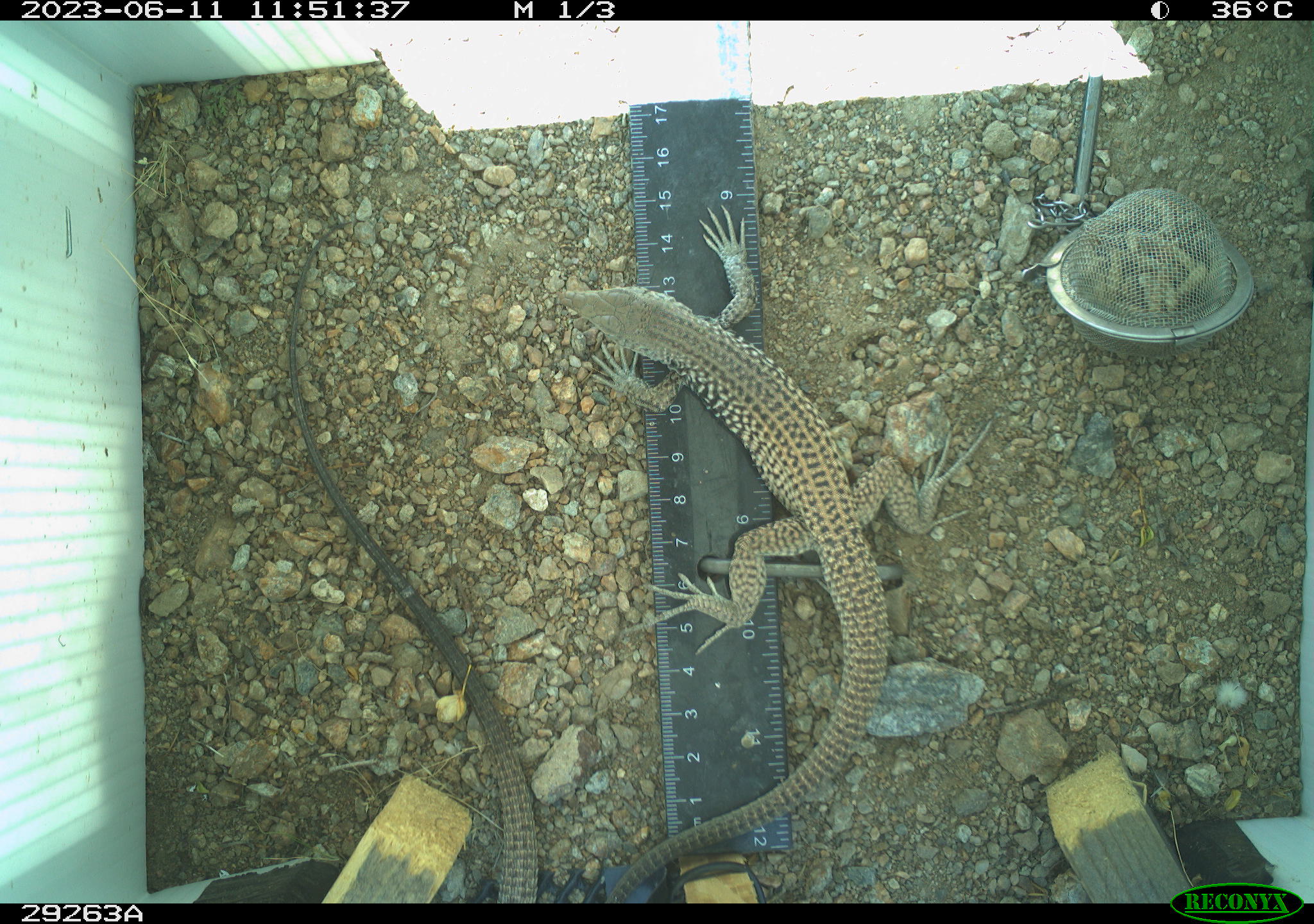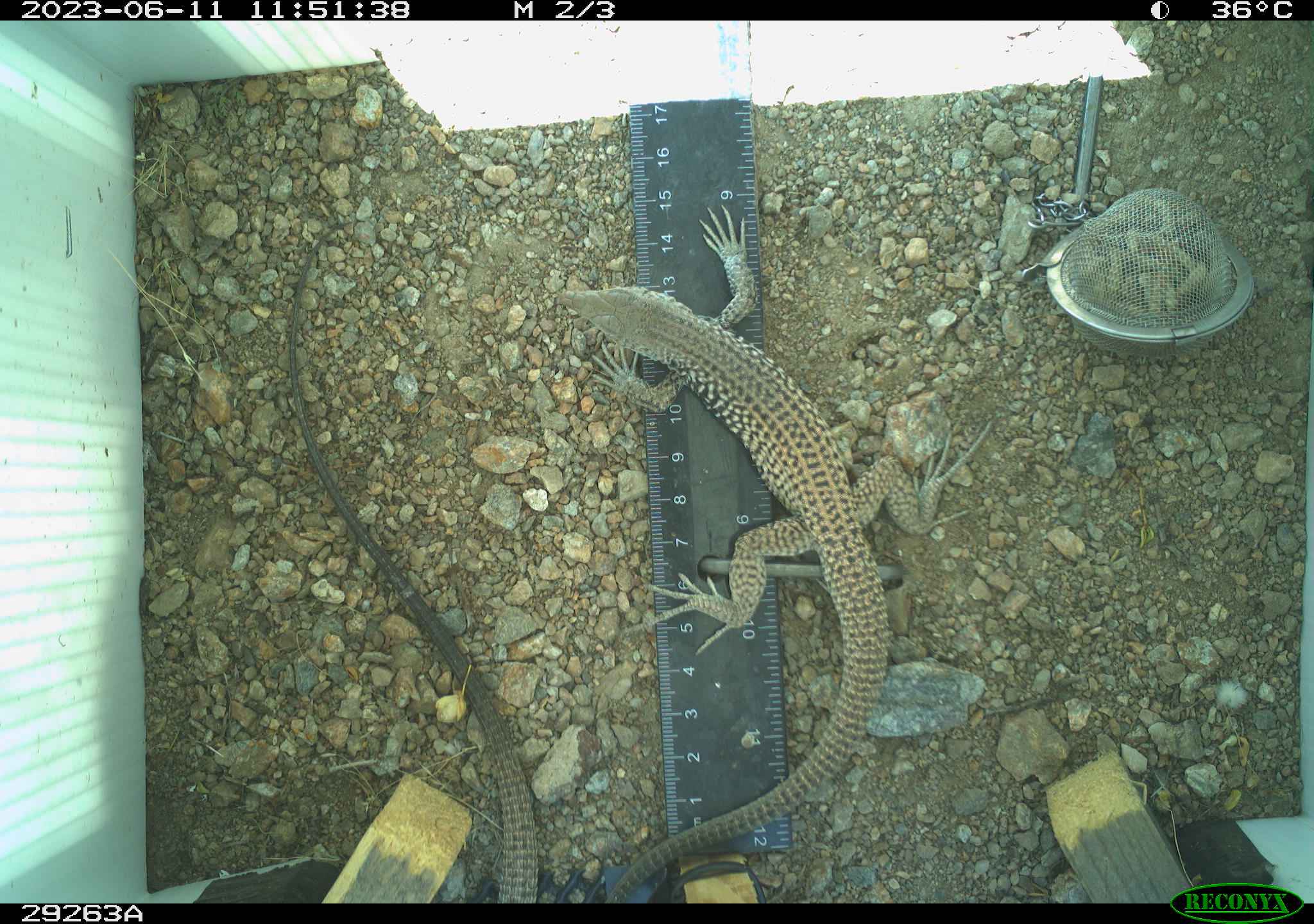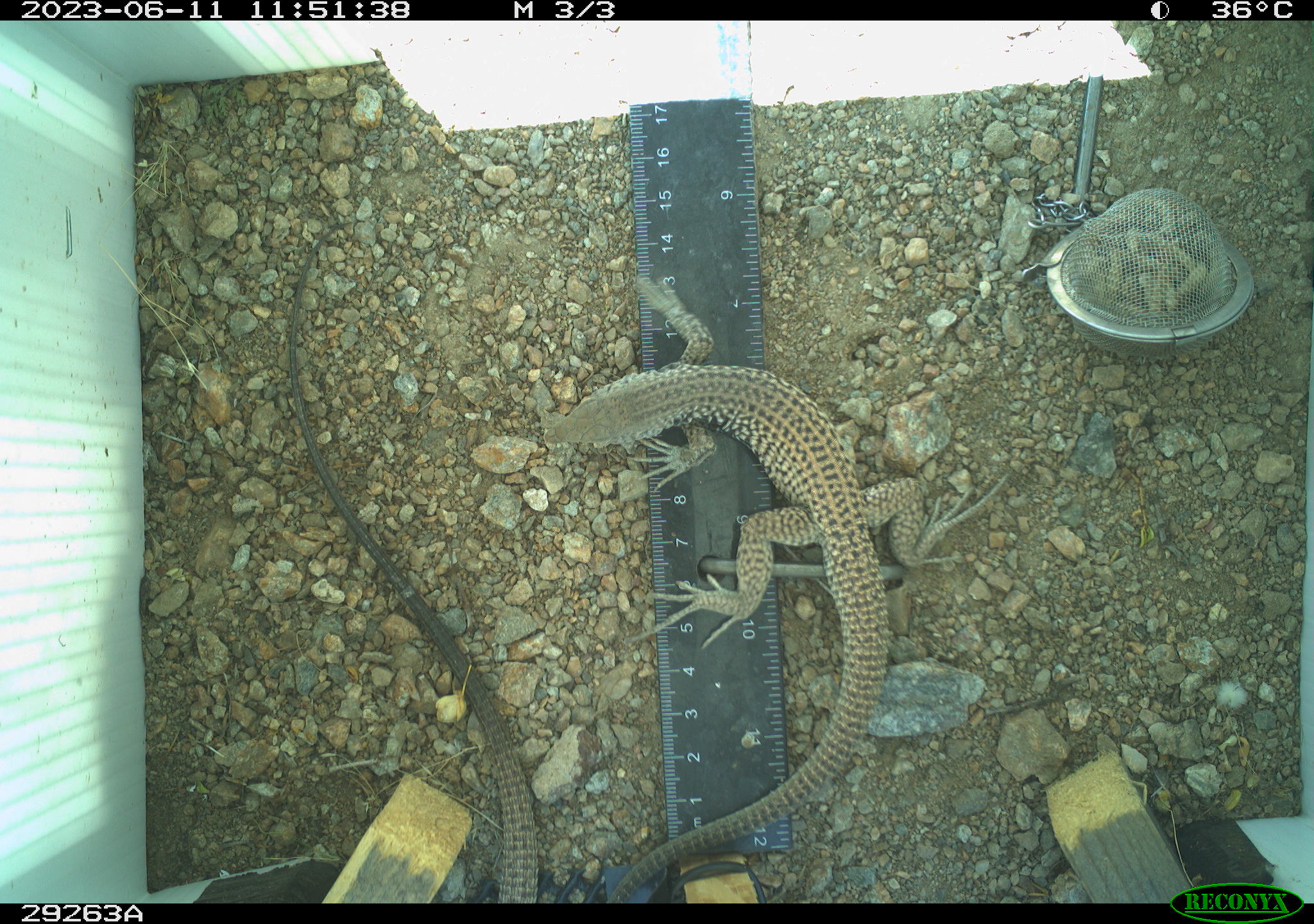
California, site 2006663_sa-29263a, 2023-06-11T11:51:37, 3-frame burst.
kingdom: Animalia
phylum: Chordata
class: Reptilia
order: Squamata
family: Teiidae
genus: Aspidoscelis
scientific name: Aspidoscelis tigris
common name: western whiptail